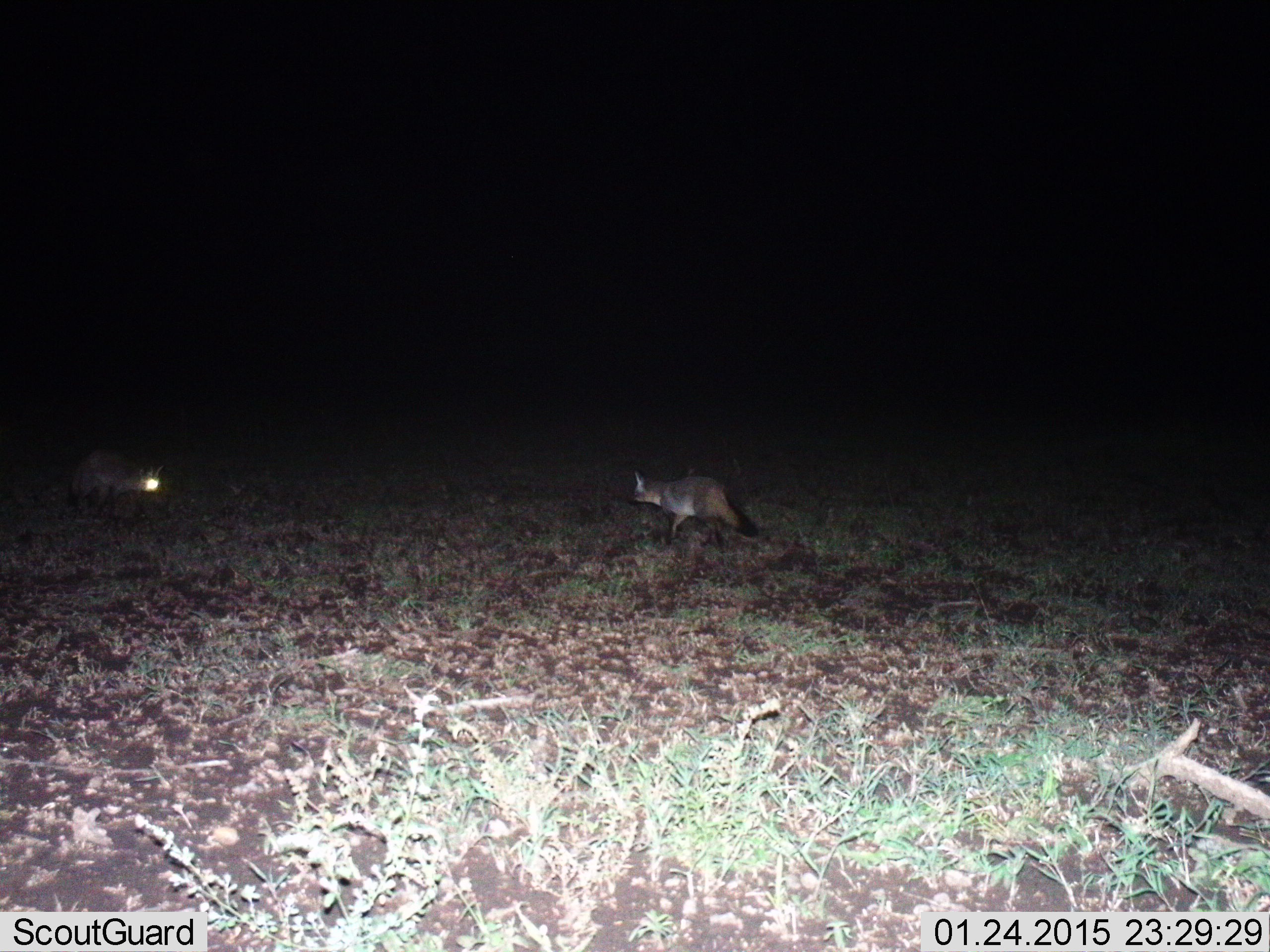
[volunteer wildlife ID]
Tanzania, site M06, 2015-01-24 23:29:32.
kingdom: Animalia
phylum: Chordata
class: Mammalia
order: Carnivora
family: Canidae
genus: Otocyon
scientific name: Otocyon megalotis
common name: bat-eared fox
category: batearedfox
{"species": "batearedfox (bat-eared fox) (Otocyon megalotis)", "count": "2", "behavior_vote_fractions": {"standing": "20%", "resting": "0%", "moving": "60%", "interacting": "30%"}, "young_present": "0%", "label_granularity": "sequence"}